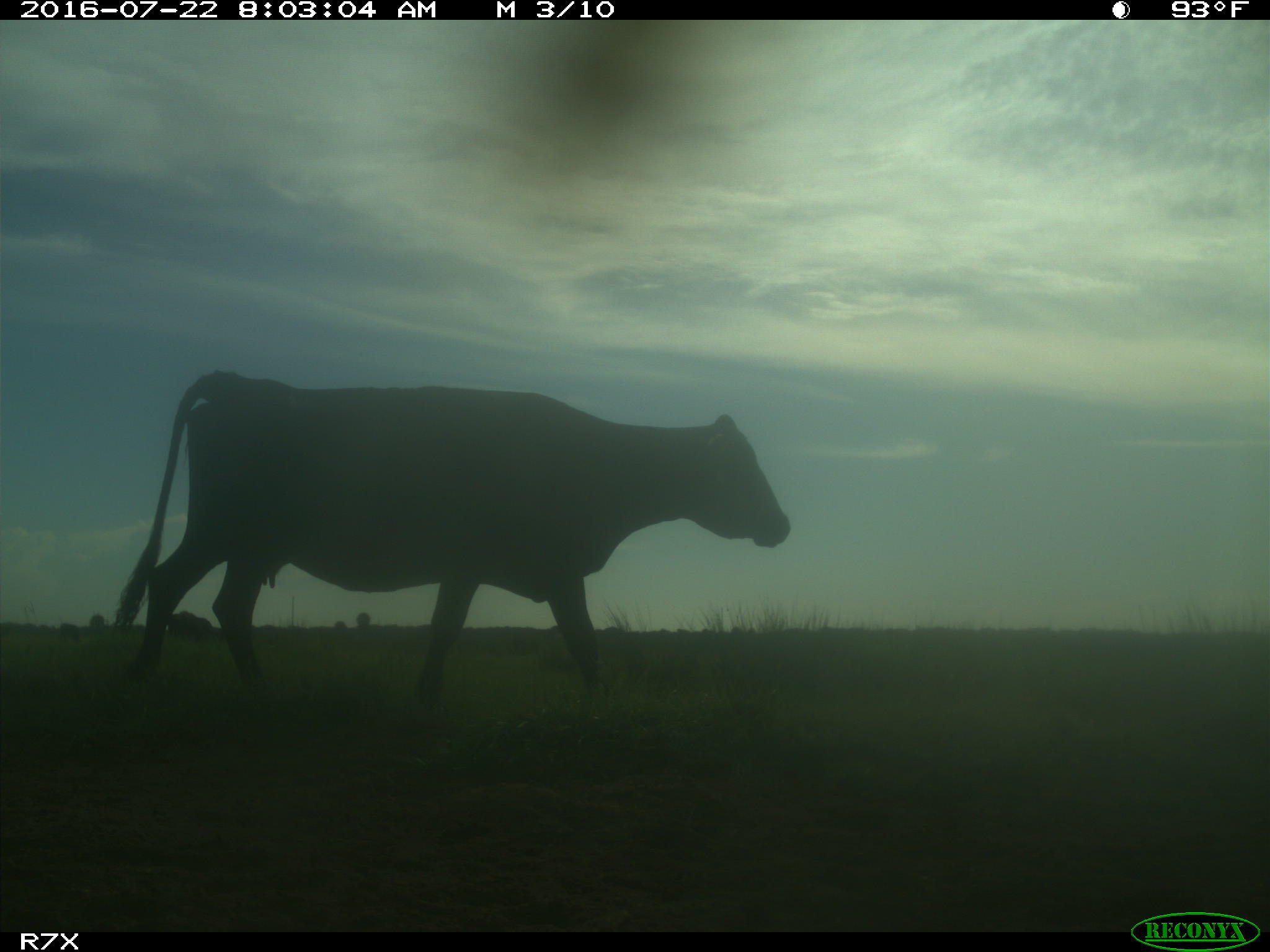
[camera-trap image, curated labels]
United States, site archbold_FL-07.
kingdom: Animalia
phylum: Chordata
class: Mammalia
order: Artiodactyla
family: Bovidae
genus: Bos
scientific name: Bos taurus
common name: domestic cow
Bos taurus (domestic cow).